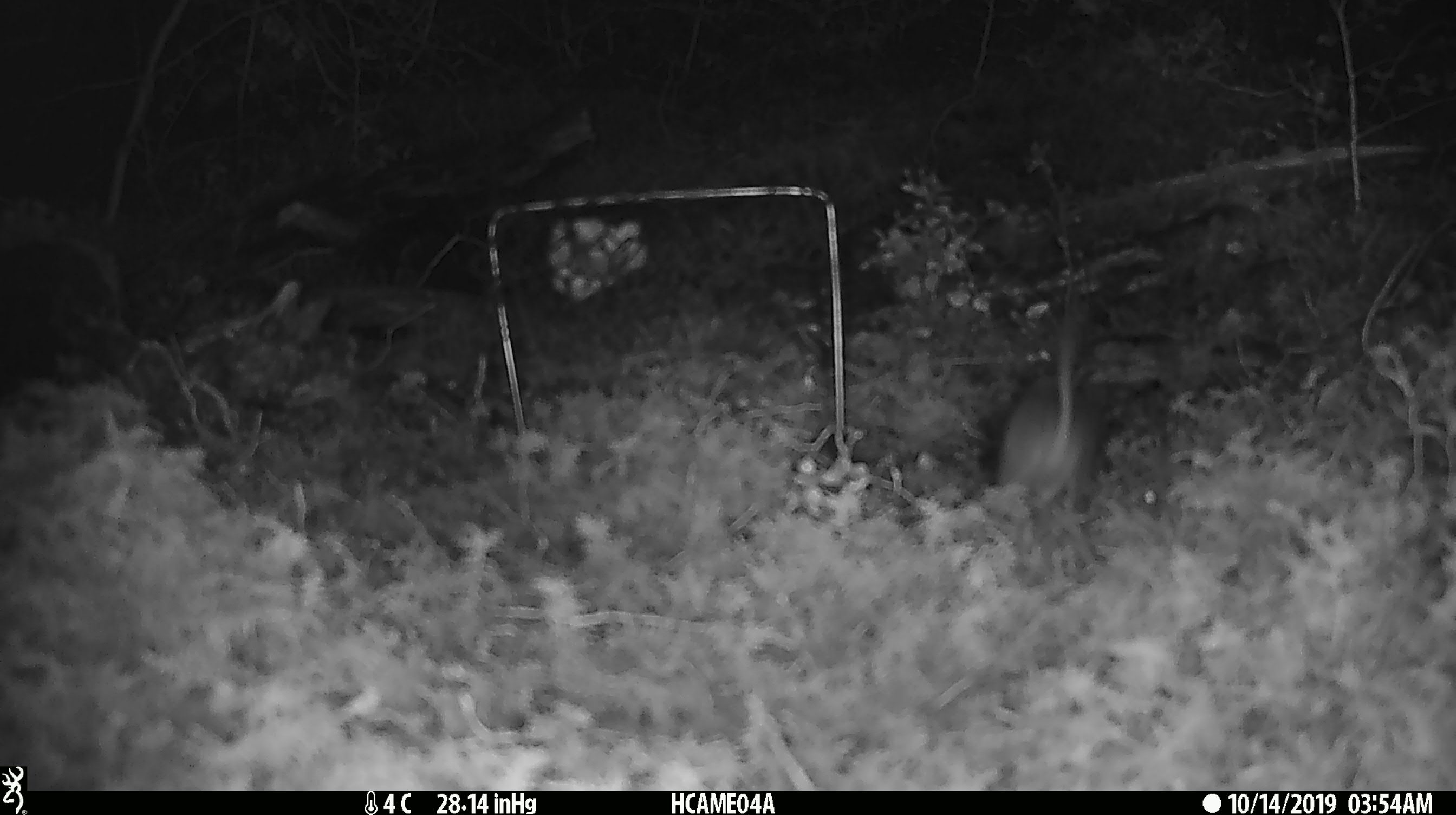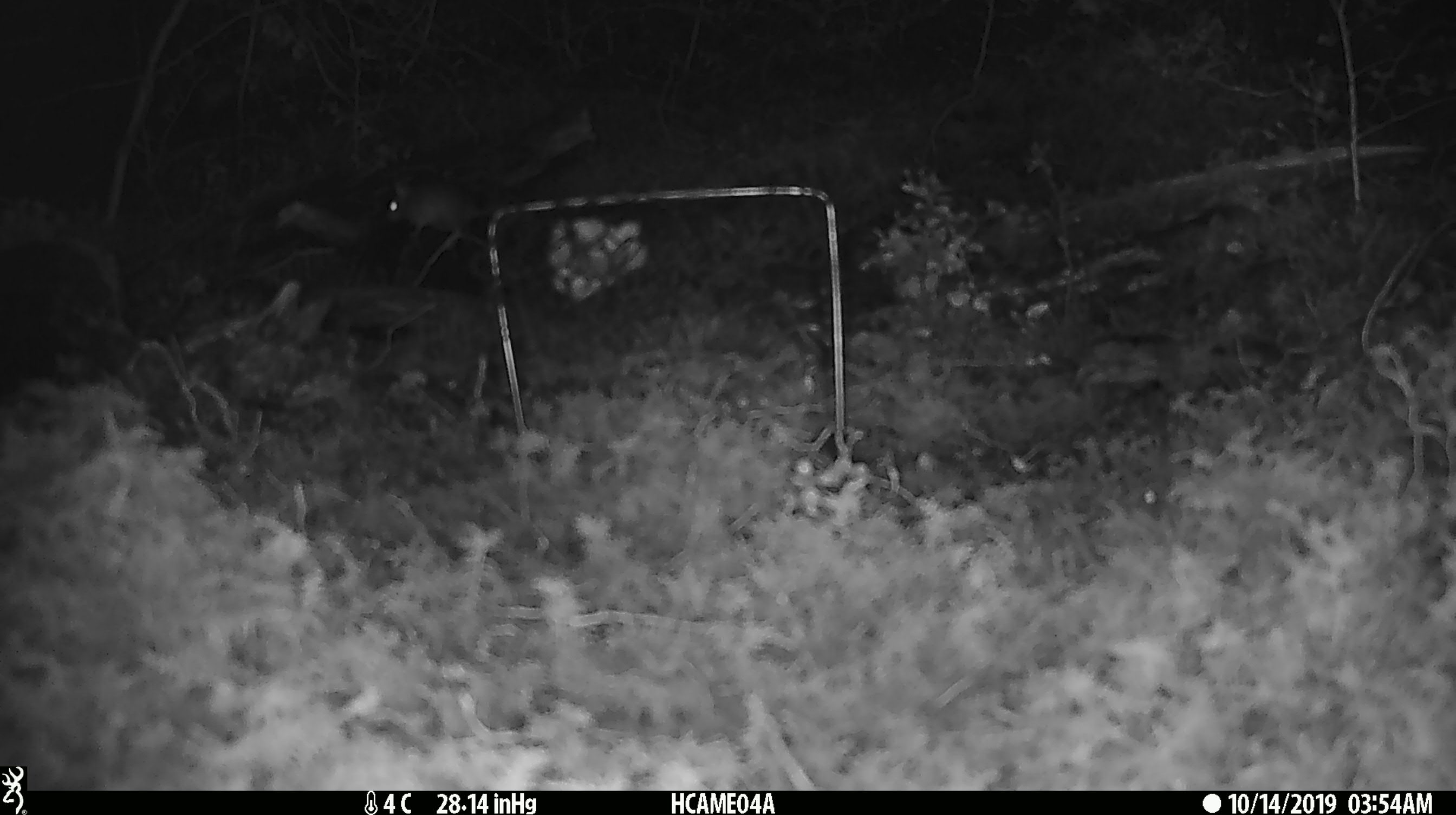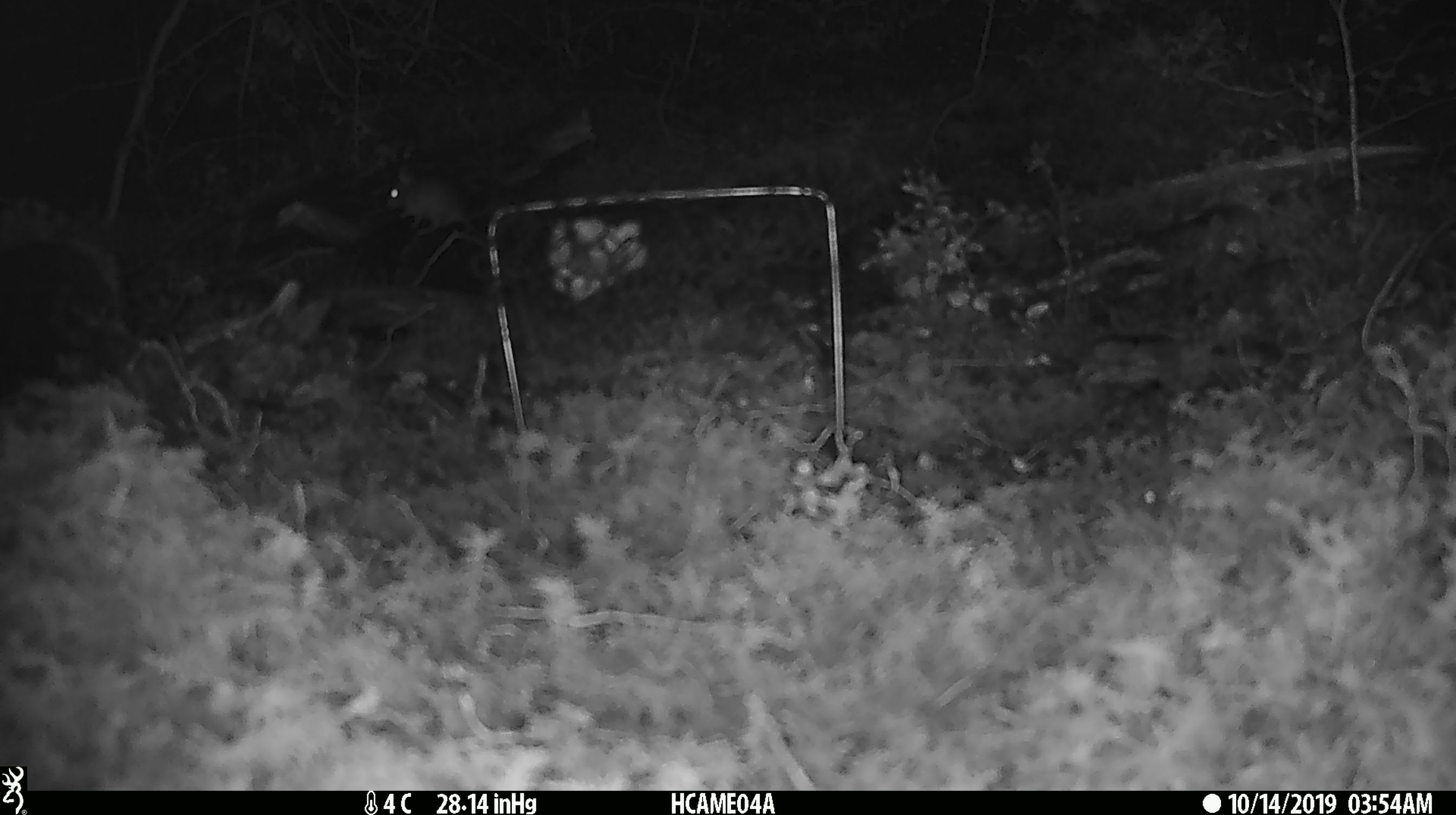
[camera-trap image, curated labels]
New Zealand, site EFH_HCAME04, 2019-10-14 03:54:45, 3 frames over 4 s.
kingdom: Animalia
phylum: Chordata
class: Mammalia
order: Rodentia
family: Muridae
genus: Mus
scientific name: Mus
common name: mouse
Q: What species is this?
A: Mouse (Mus).